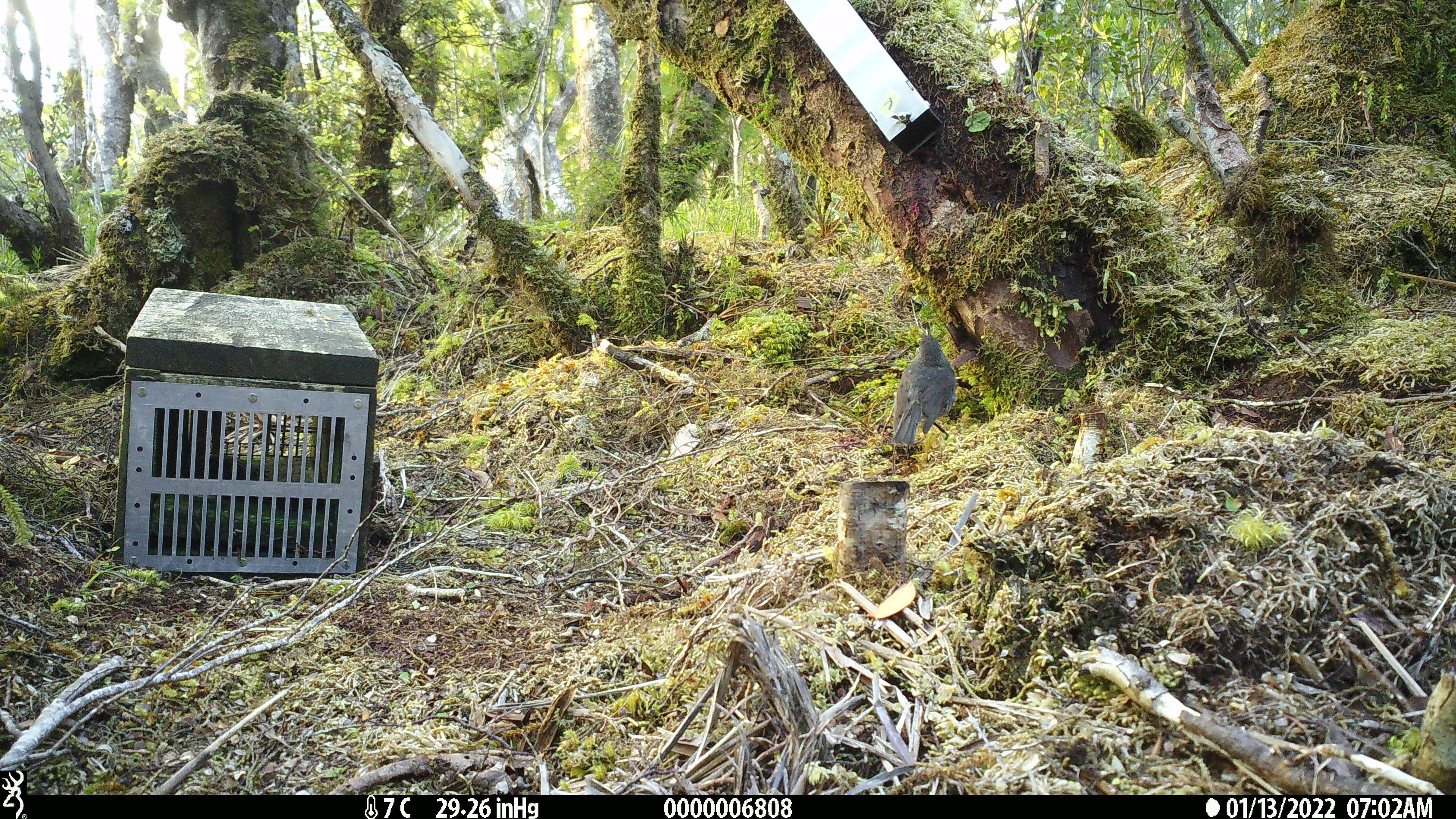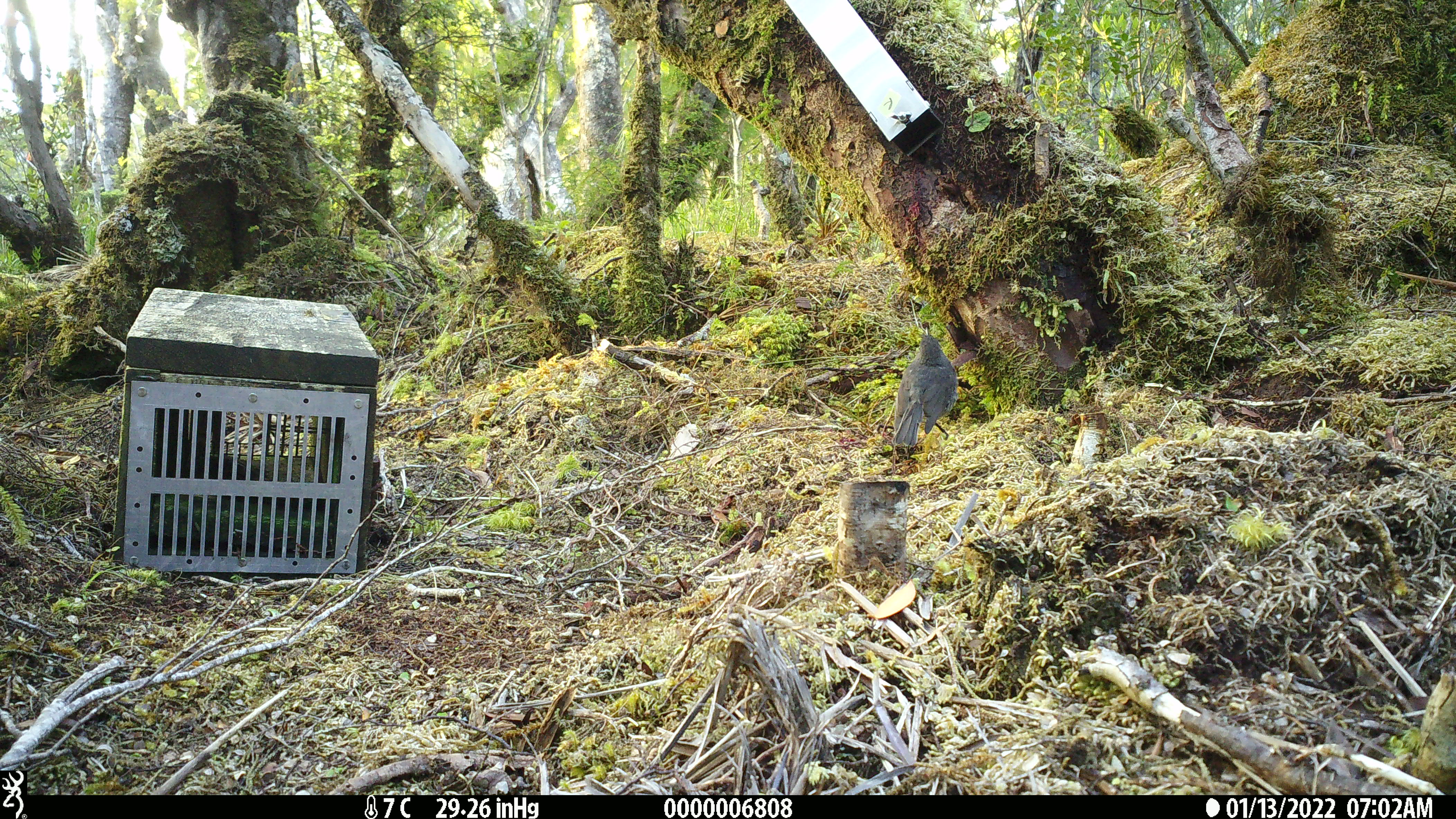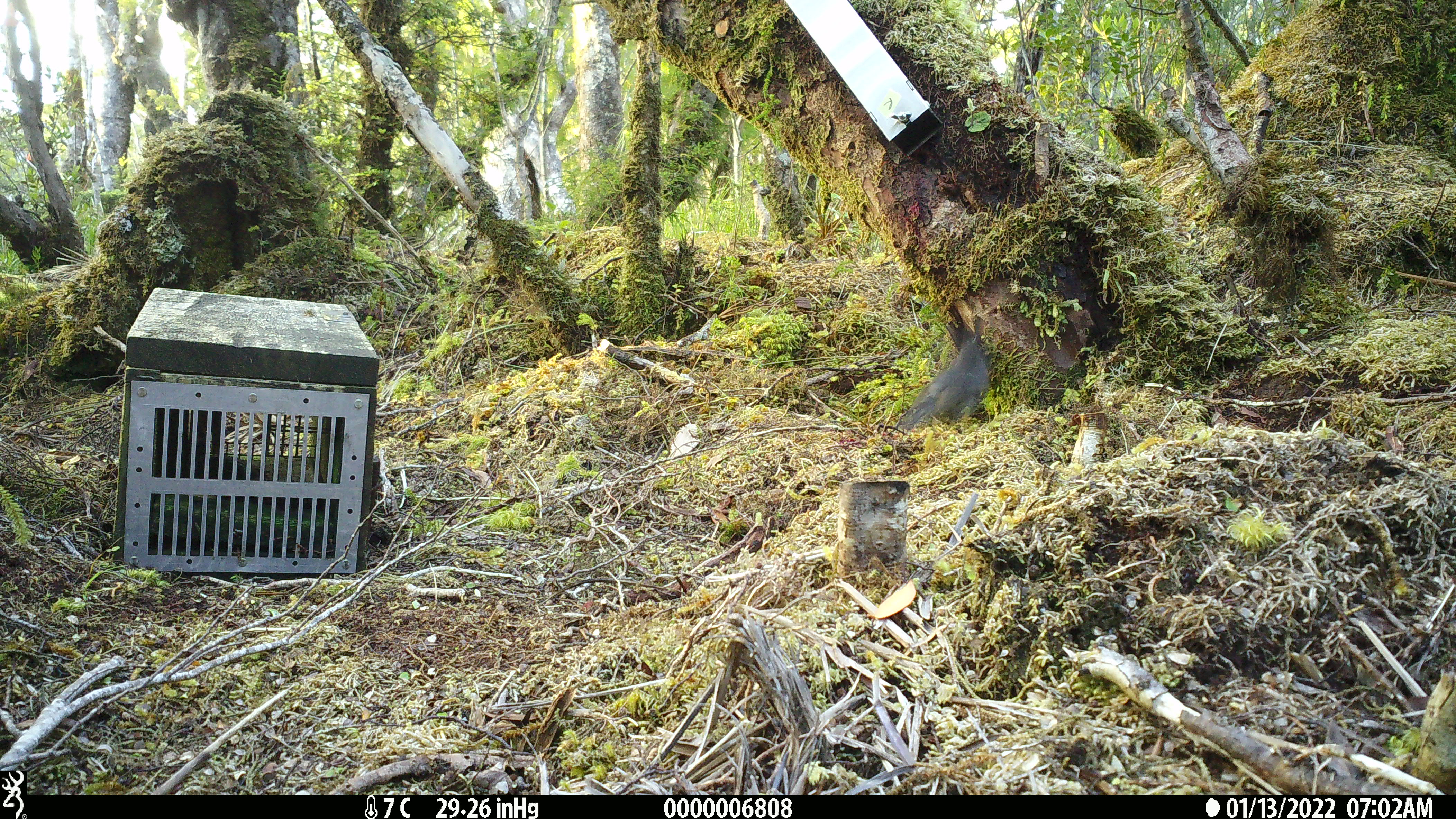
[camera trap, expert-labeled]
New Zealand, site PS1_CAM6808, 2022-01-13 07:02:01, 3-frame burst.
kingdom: Animalia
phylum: Chordata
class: Aves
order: Passeriformes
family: Petroicidae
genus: Petroica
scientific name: Petroica australis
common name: new zealand robin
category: robin